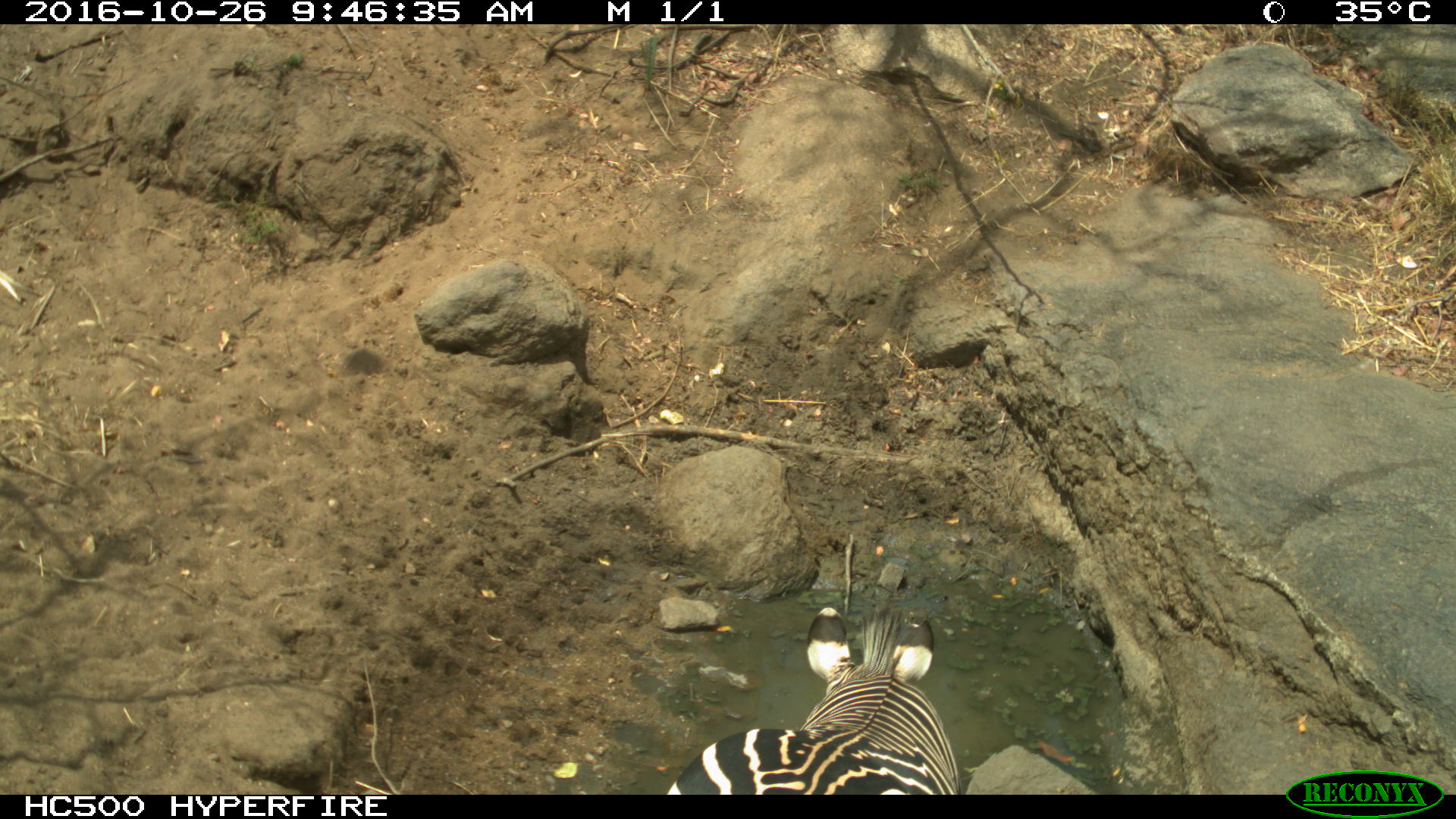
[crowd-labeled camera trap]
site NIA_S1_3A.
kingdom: Animalia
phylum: Chordata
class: Mammalia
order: Perissodactyla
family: Equidae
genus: Equus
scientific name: Equus quagga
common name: plains zebra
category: zebraplains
Zebraplains (plains zebra) (Equus quagga), count 1. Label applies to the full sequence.